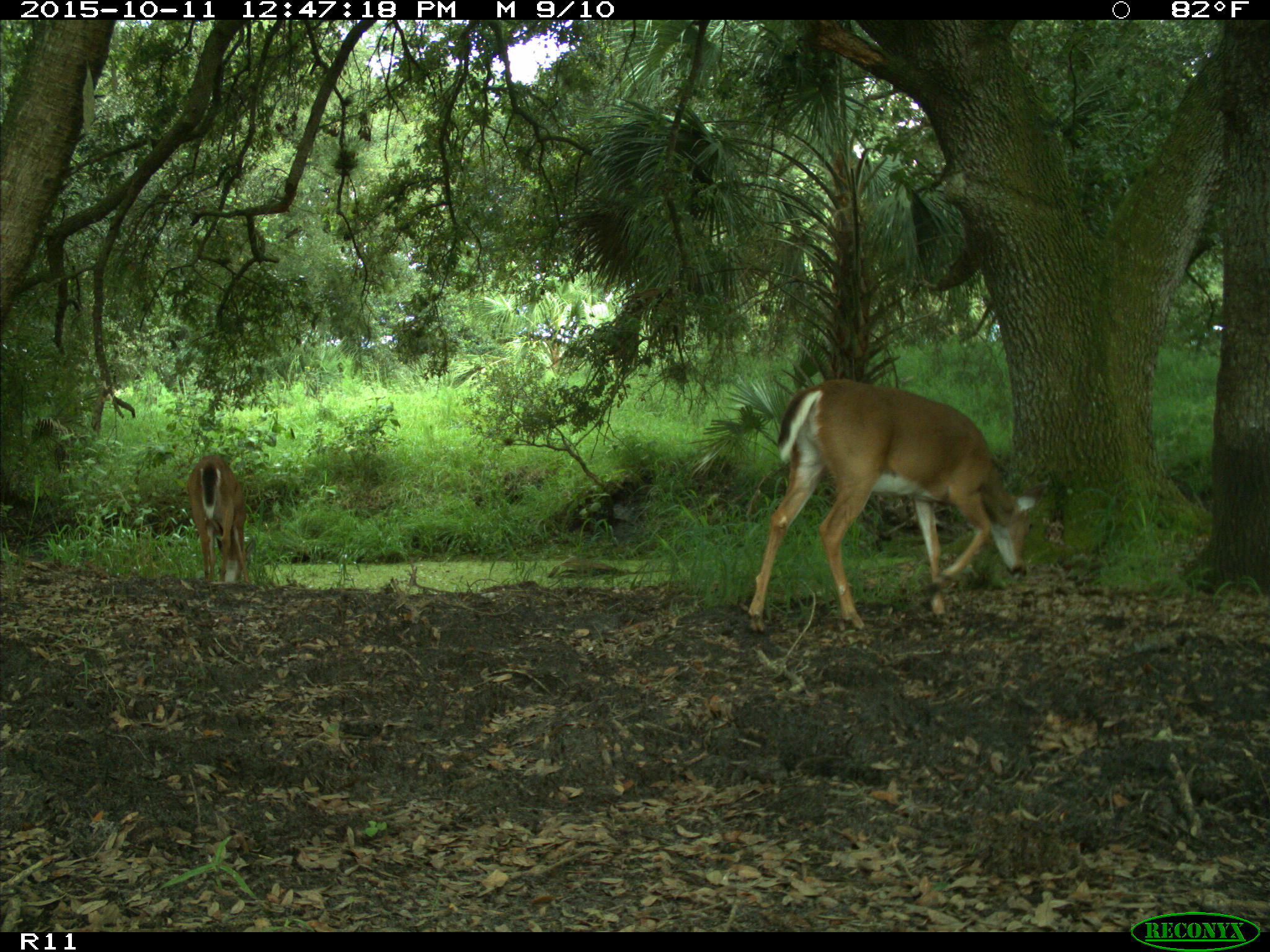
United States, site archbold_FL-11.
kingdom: Animalia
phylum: Chordata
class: Mammalia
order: Artiodactyla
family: Cervidae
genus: Odocoileus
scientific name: Odocoileus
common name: deer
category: unidentified deer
Unidentified deer (deer) (Odocoileus).